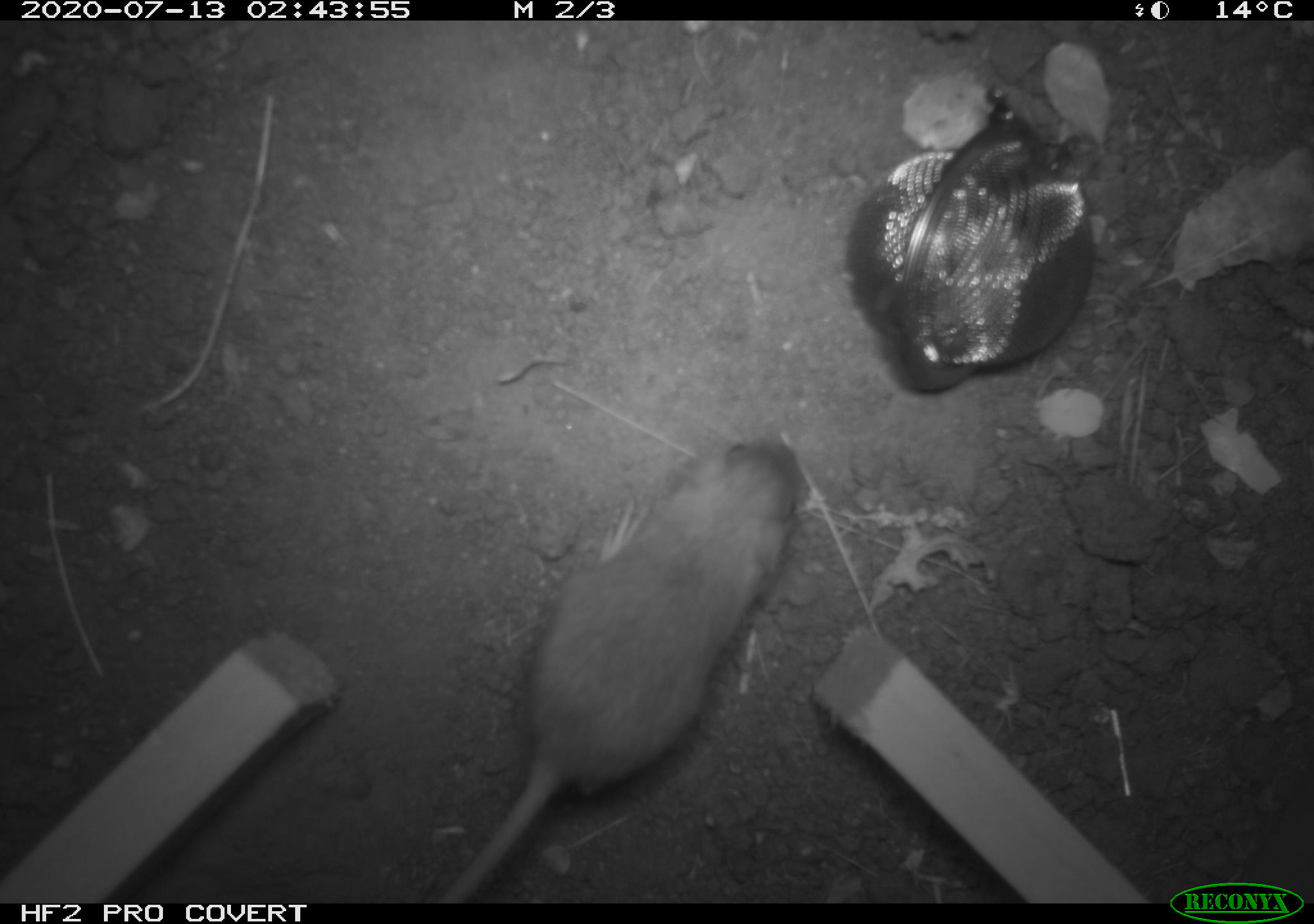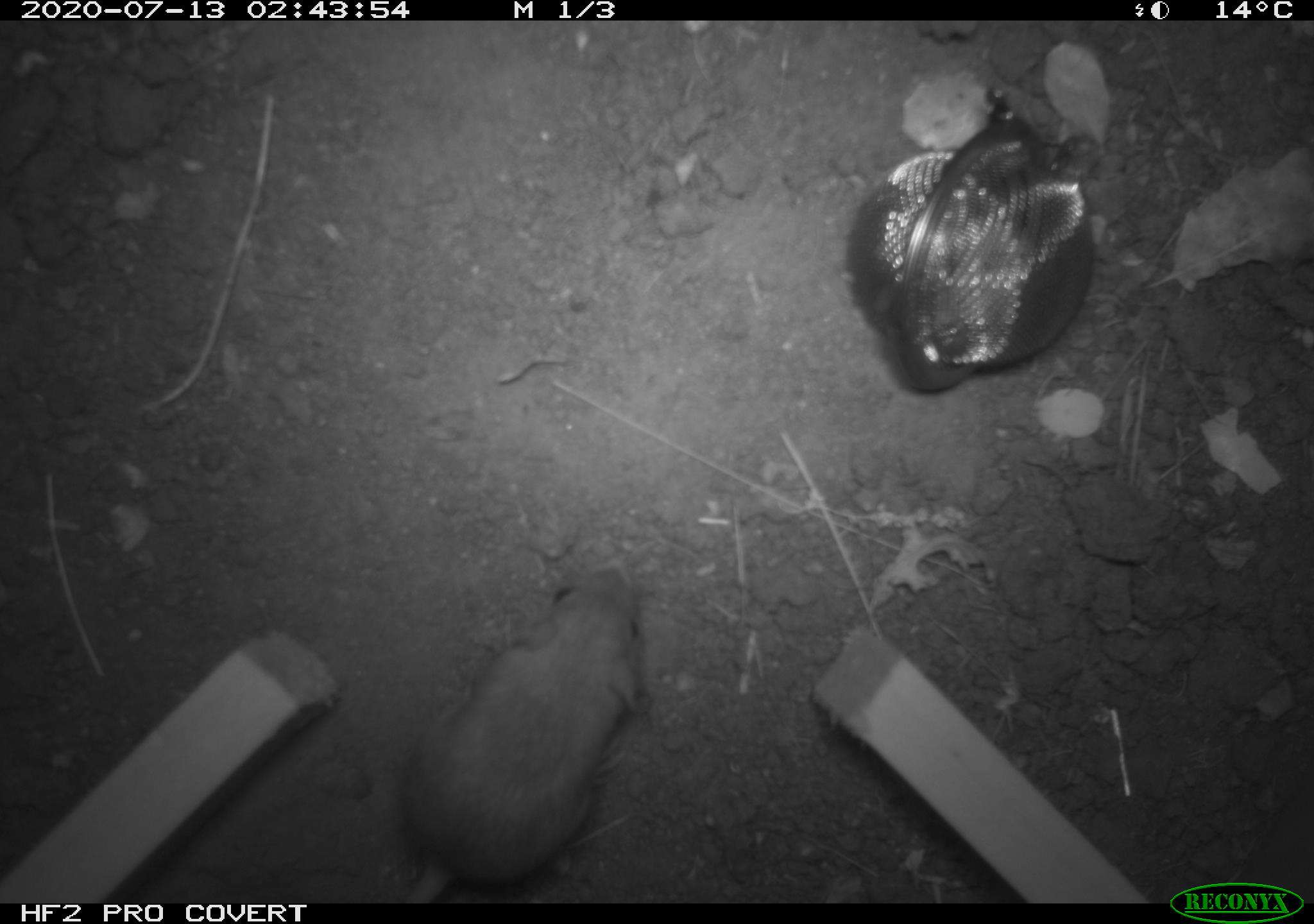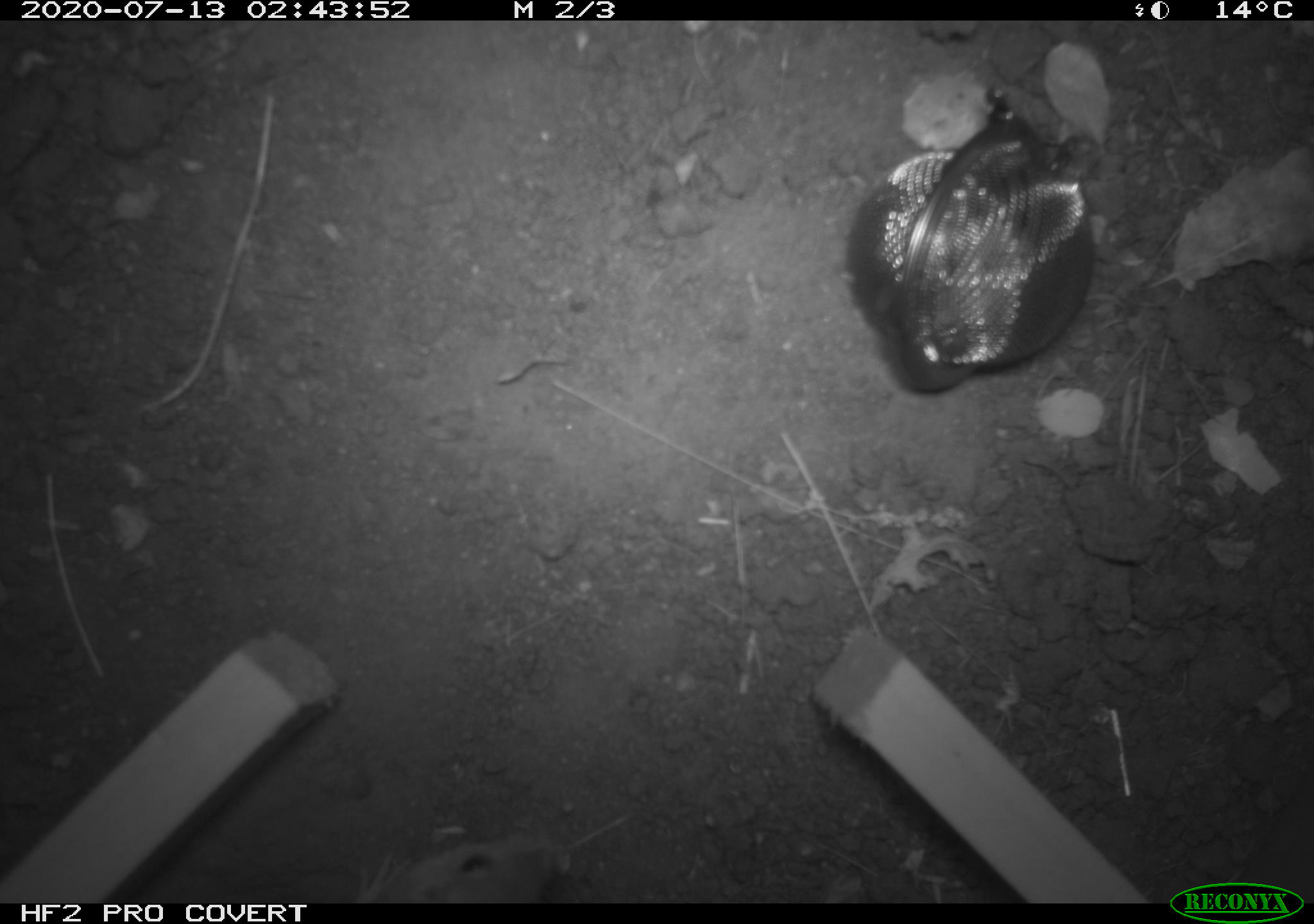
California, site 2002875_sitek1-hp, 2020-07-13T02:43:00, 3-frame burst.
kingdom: Animalia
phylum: Chordata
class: Mammalia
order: Rodentia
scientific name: Rodentia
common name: rodent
Rodent (Rodentia).